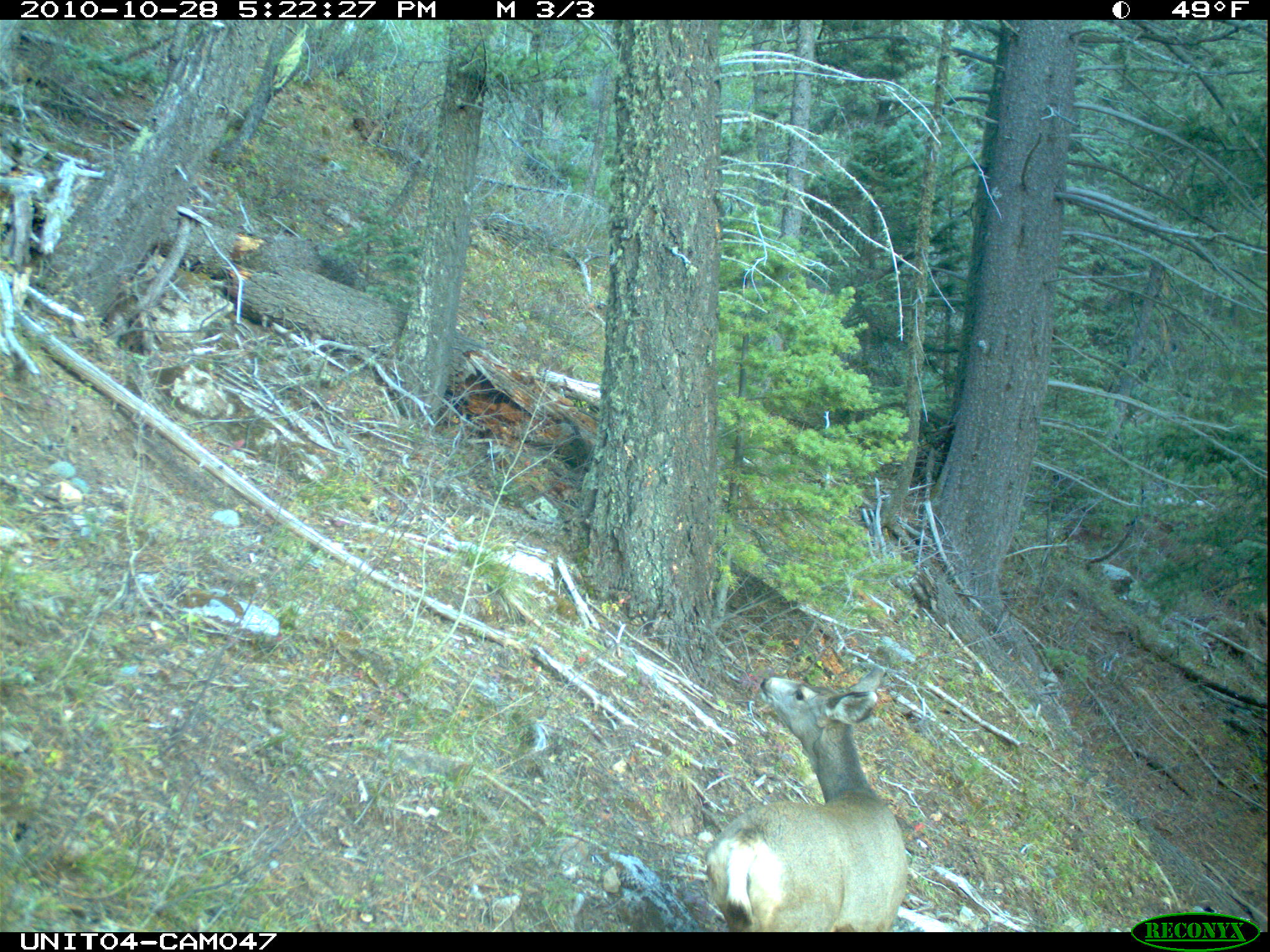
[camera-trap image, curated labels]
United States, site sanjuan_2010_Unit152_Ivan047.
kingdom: Animalia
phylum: Chordata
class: Mammalia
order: Artiodactyla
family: Cervidae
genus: Odocoileus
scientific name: Odocoileus hemionus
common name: mule deer